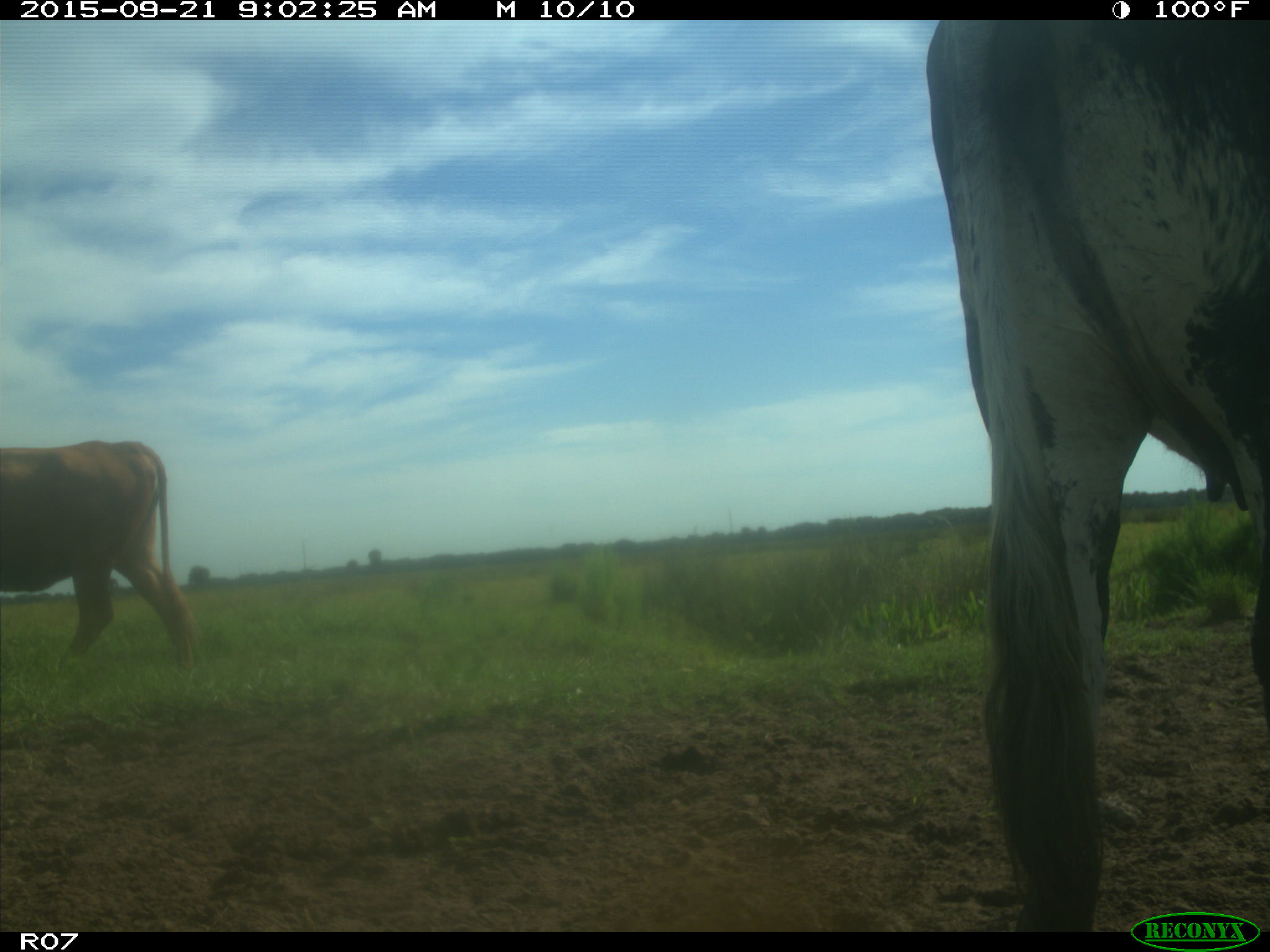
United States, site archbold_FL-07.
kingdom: Animalia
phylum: Chordata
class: Mammalia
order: Artiodactyla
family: Bovidae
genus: Bos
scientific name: Bos taurus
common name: domestic cow